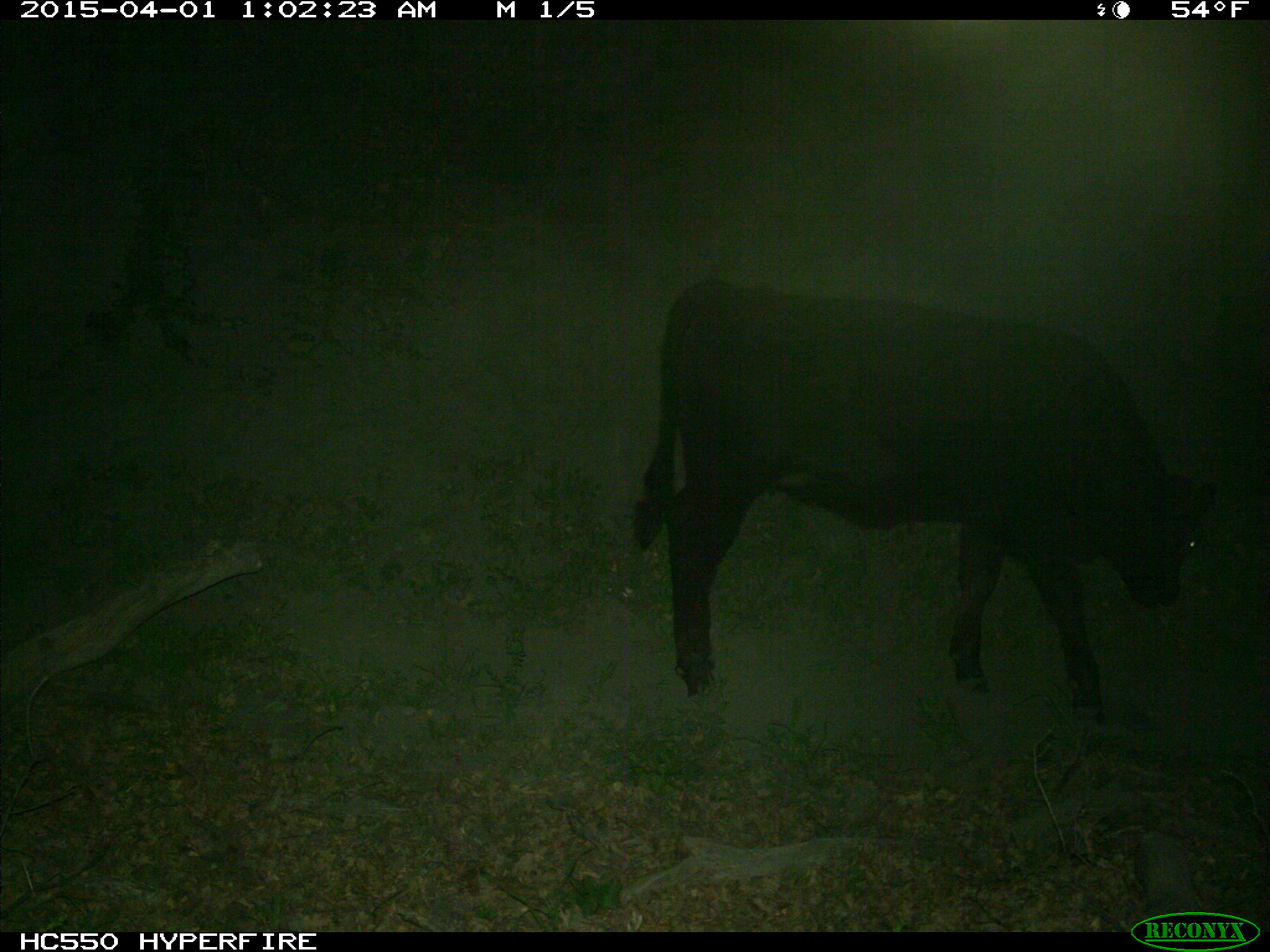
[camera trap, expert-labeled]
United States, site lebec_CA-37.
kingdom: Animalia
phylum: Chordata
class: Mammalia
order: Artiodactyla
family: Bovidae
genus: Bos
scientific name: Bos taurus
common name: domestic cow